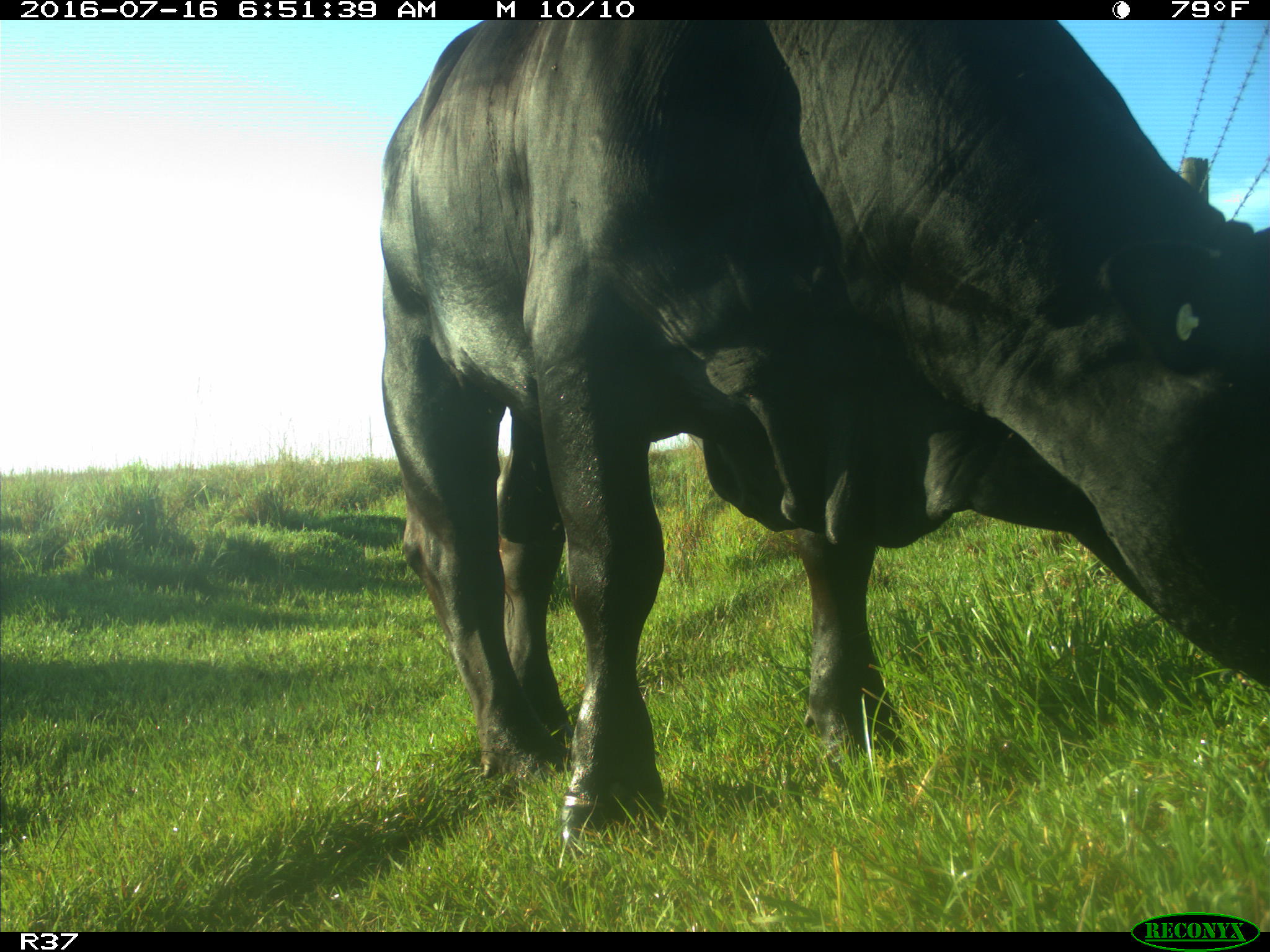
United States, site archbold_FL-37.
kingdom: Animalia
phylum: Chordata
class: Mammalia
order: Artiodactyla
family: Bovidae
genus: Bos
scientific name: Bos taurus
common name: domestic cow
Bos taurus (domestic cow).